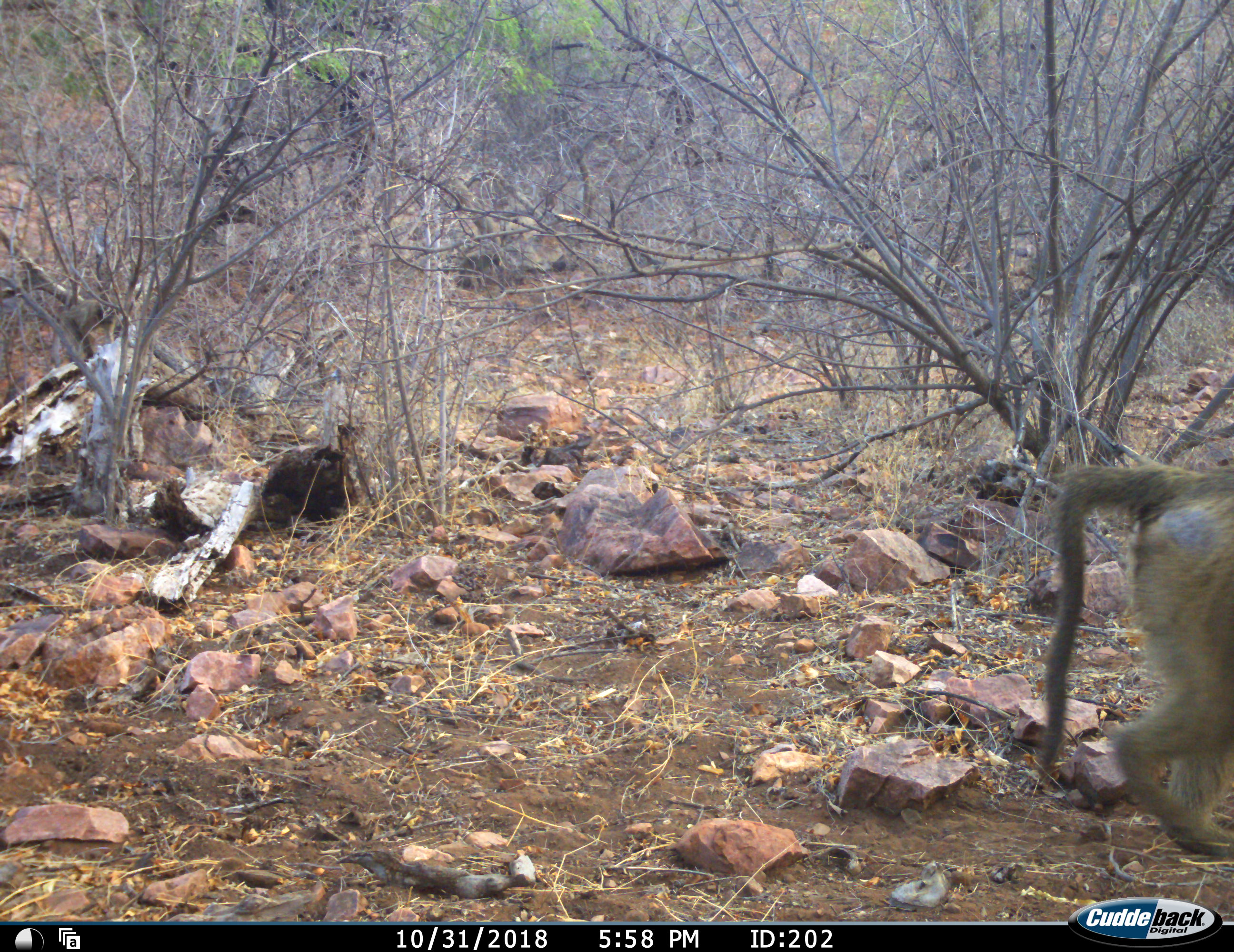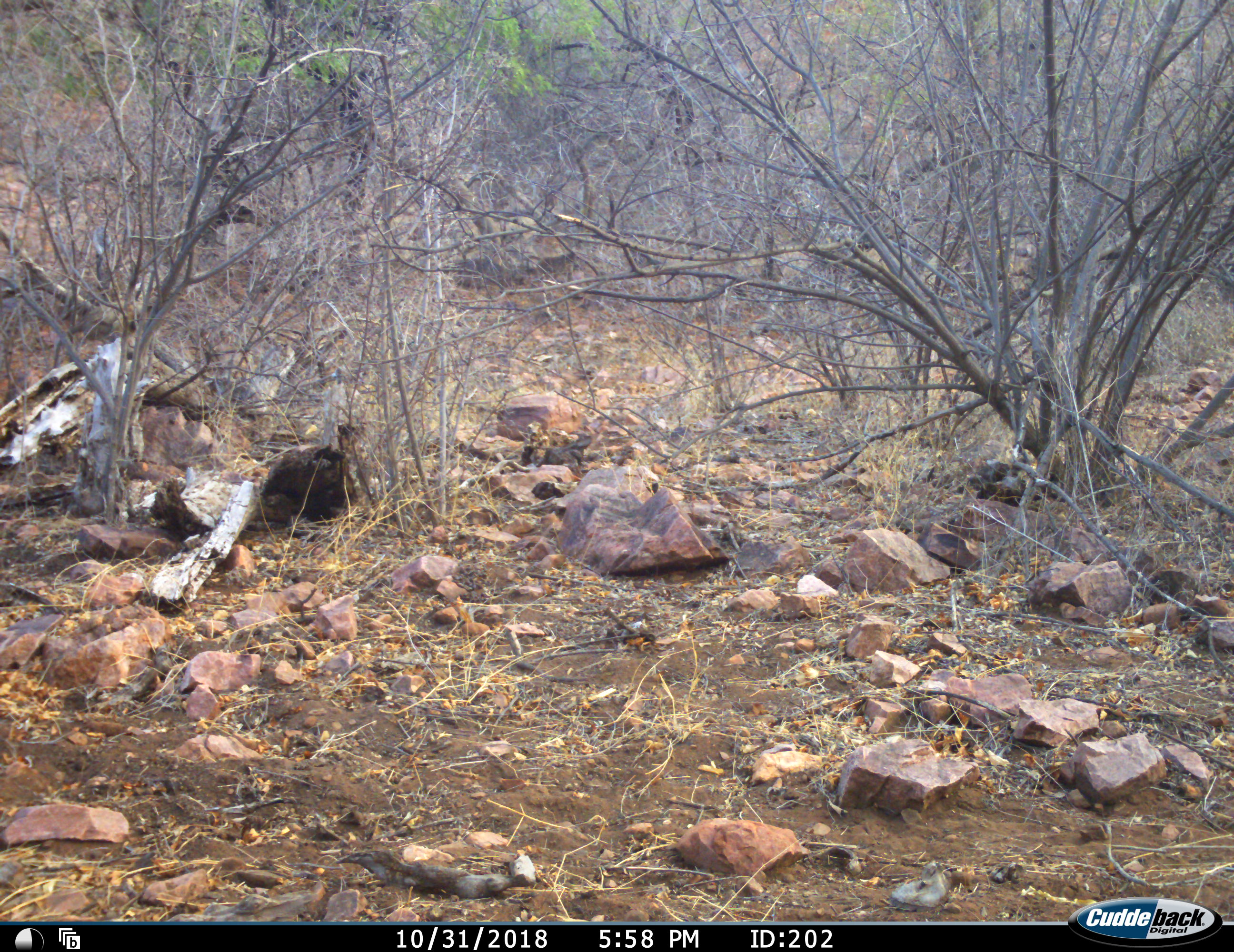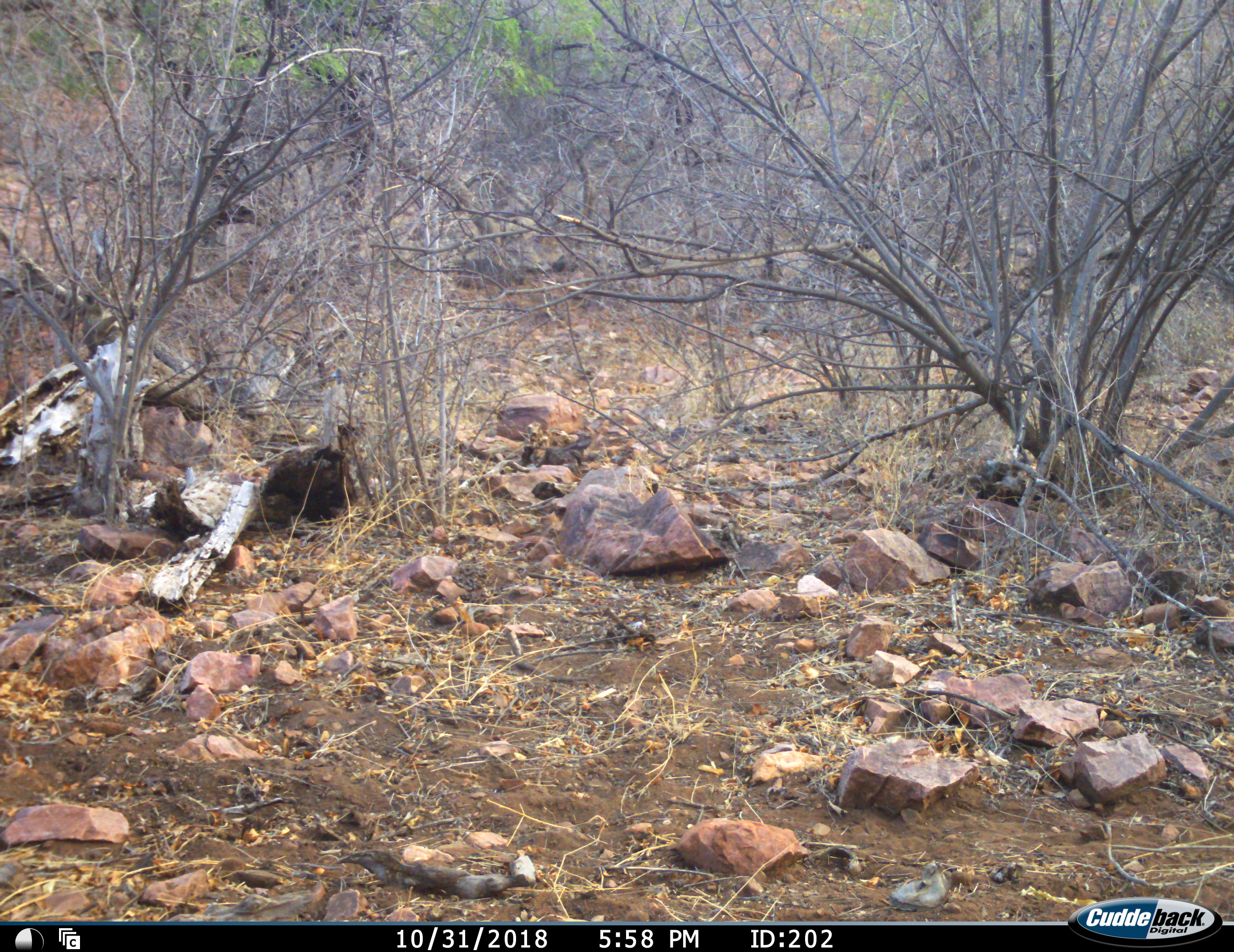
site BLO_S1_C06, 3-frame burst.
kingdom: Animalia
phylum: Chordata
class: Mammalia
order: Primates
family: Cercopithecidae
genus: Papio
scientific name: Papio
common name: baboon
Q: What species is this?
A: Baboon (Papio).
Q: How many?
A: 3.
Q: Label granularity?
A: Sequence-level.